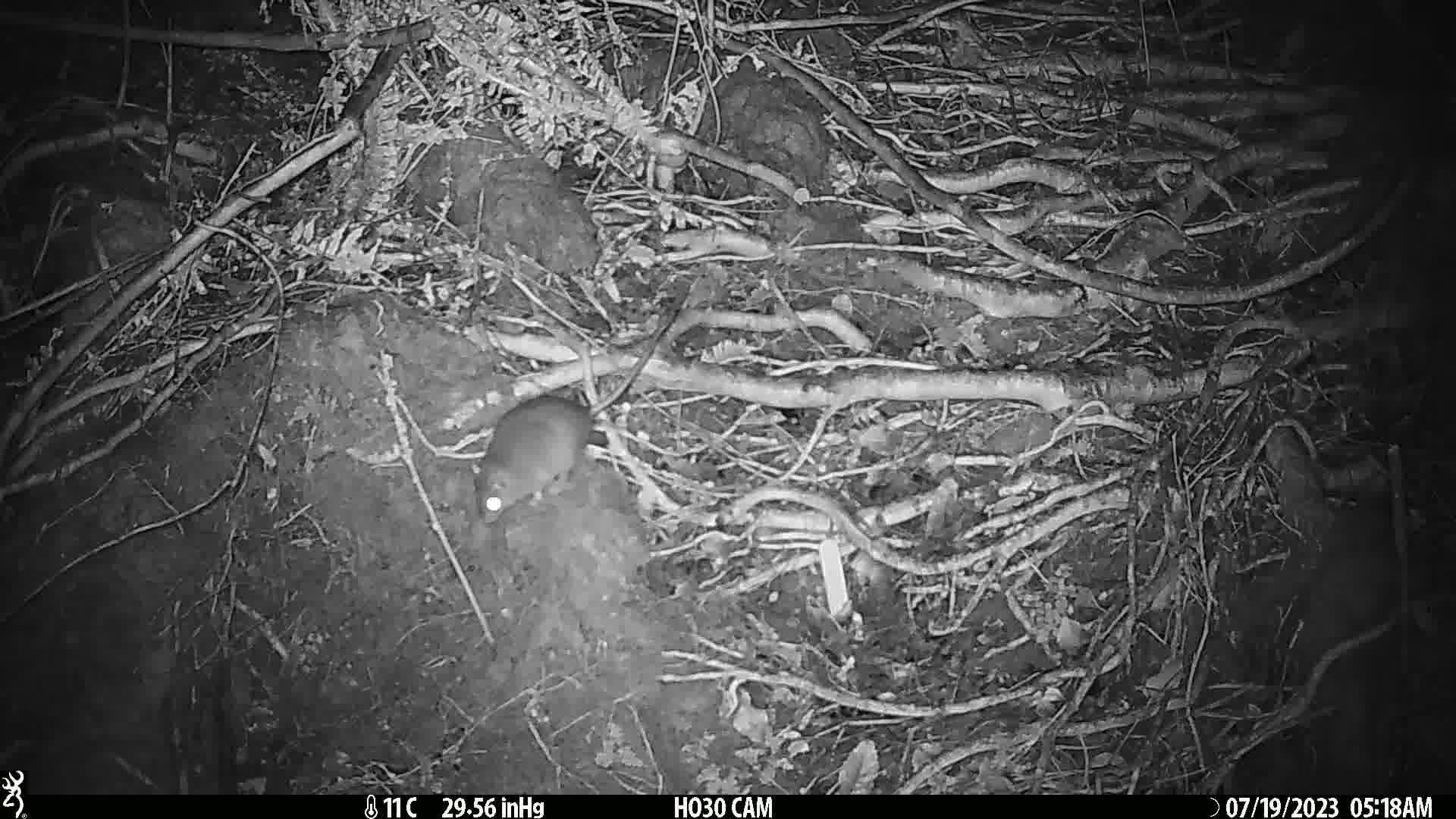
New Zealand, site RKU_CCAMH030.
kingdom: Animalia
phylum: Chordata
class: Mammalia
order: Rodentia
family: Muridae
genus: Rattus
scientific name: Rattus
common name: rat